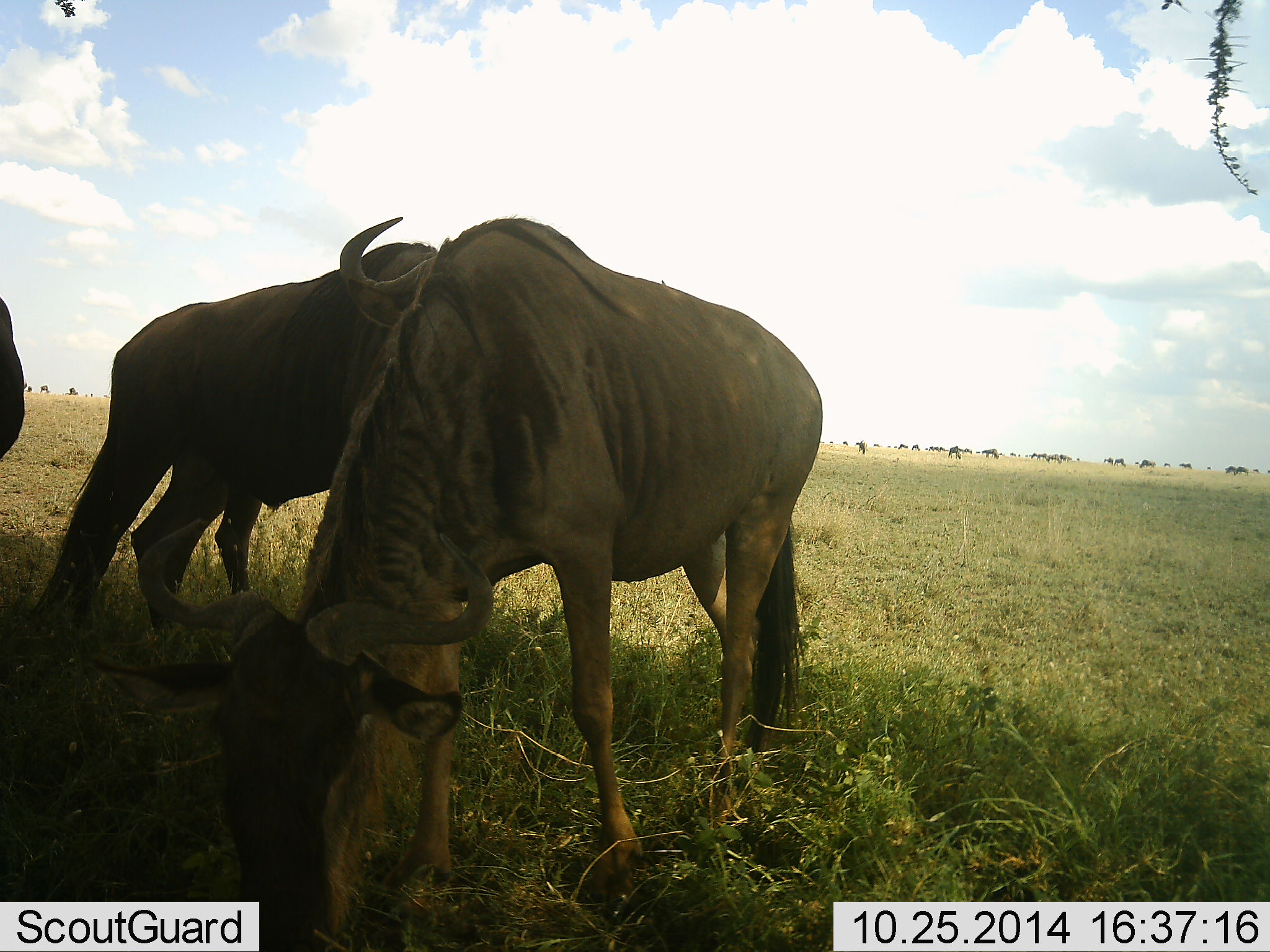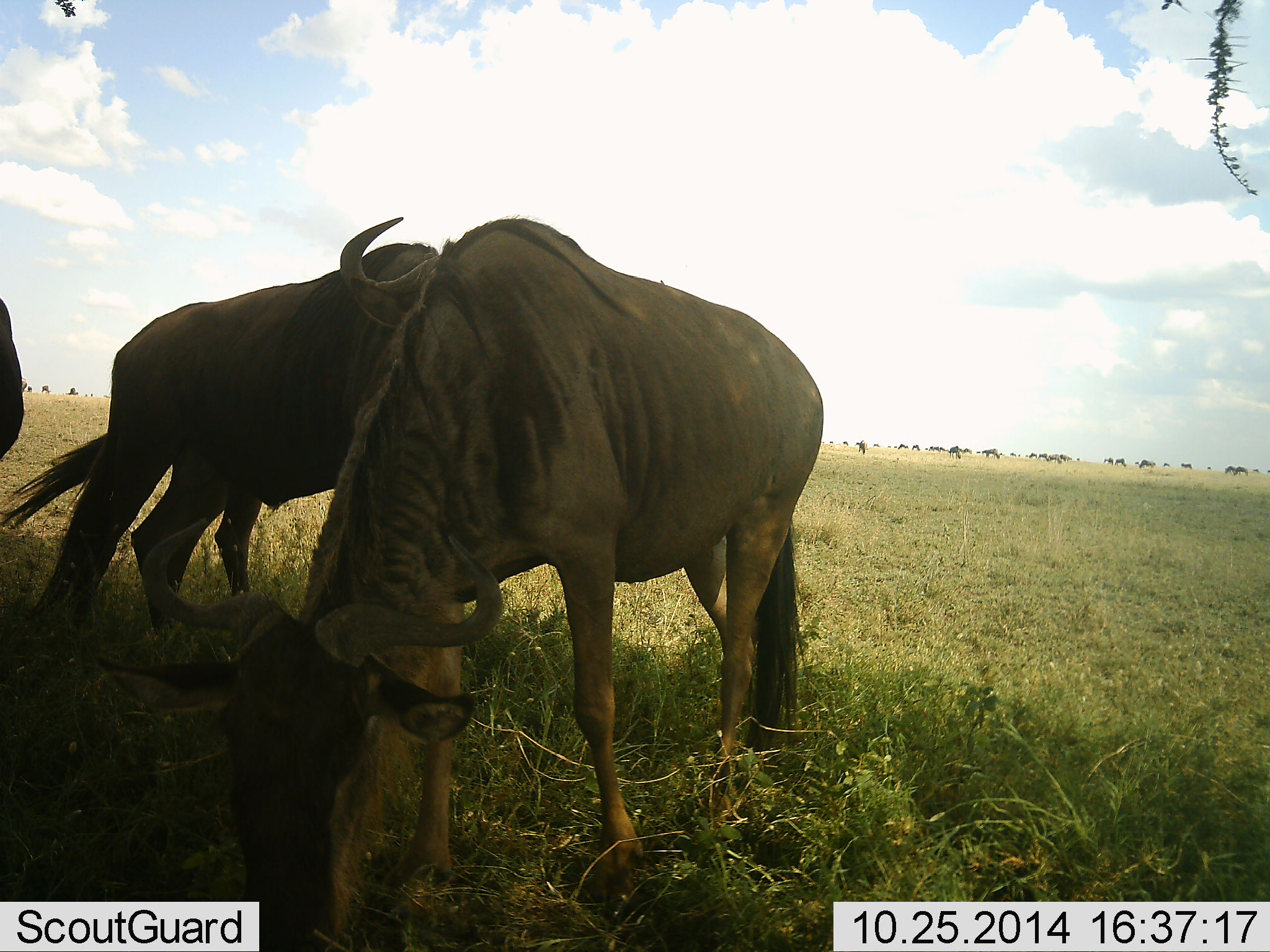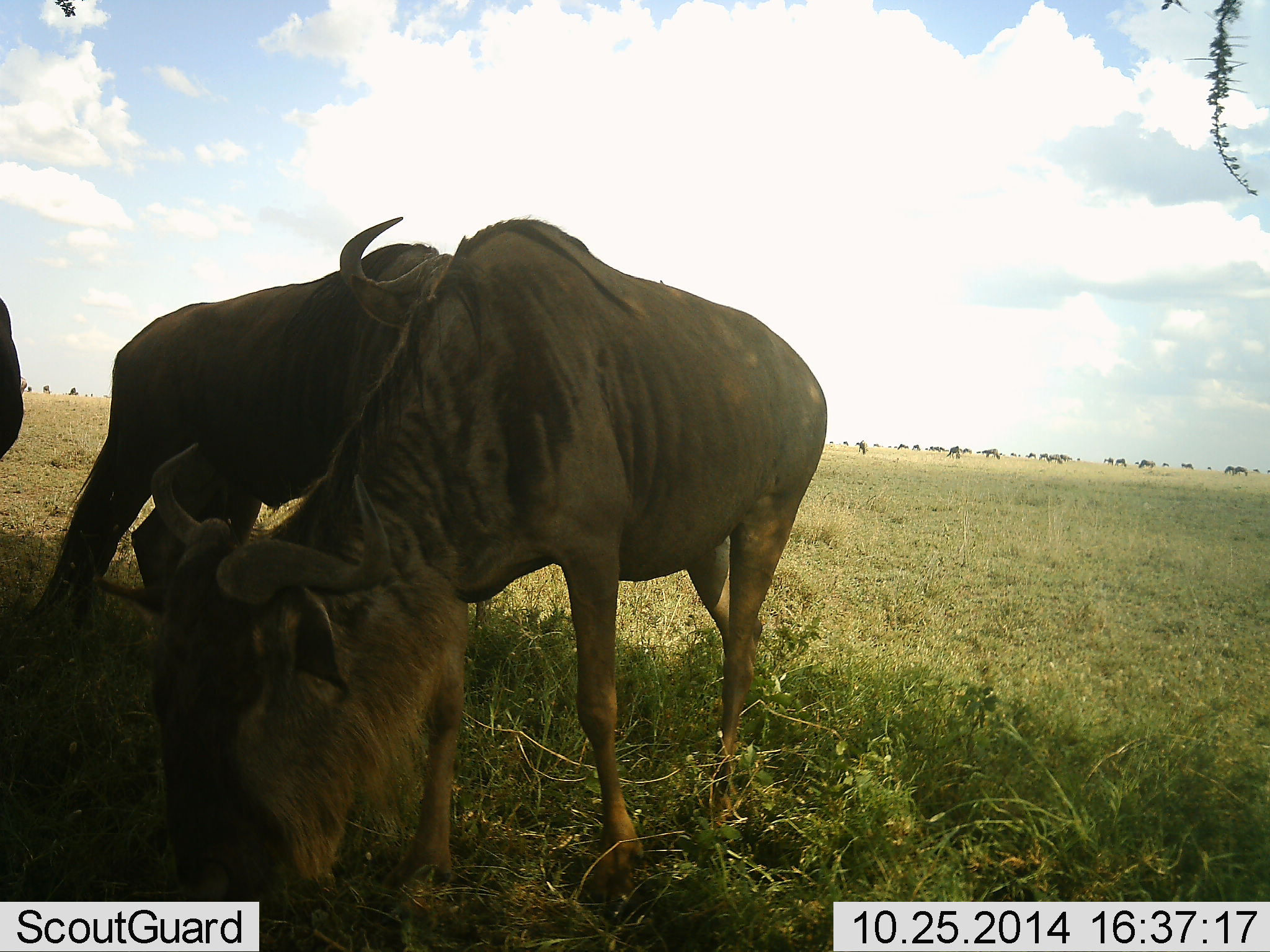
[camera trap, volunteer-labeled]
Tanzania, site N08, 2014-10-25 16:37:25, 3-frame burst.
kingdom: Animalia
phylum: Chordata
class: Mammalia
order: Artiodactyla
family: Bovidae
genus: Connochaetes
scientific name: Connochaetes taurinus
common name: blue wildebeest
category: wildebeest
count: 11-50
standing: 70%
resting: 10%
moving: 10%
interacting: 0%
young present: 0%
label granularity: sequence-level